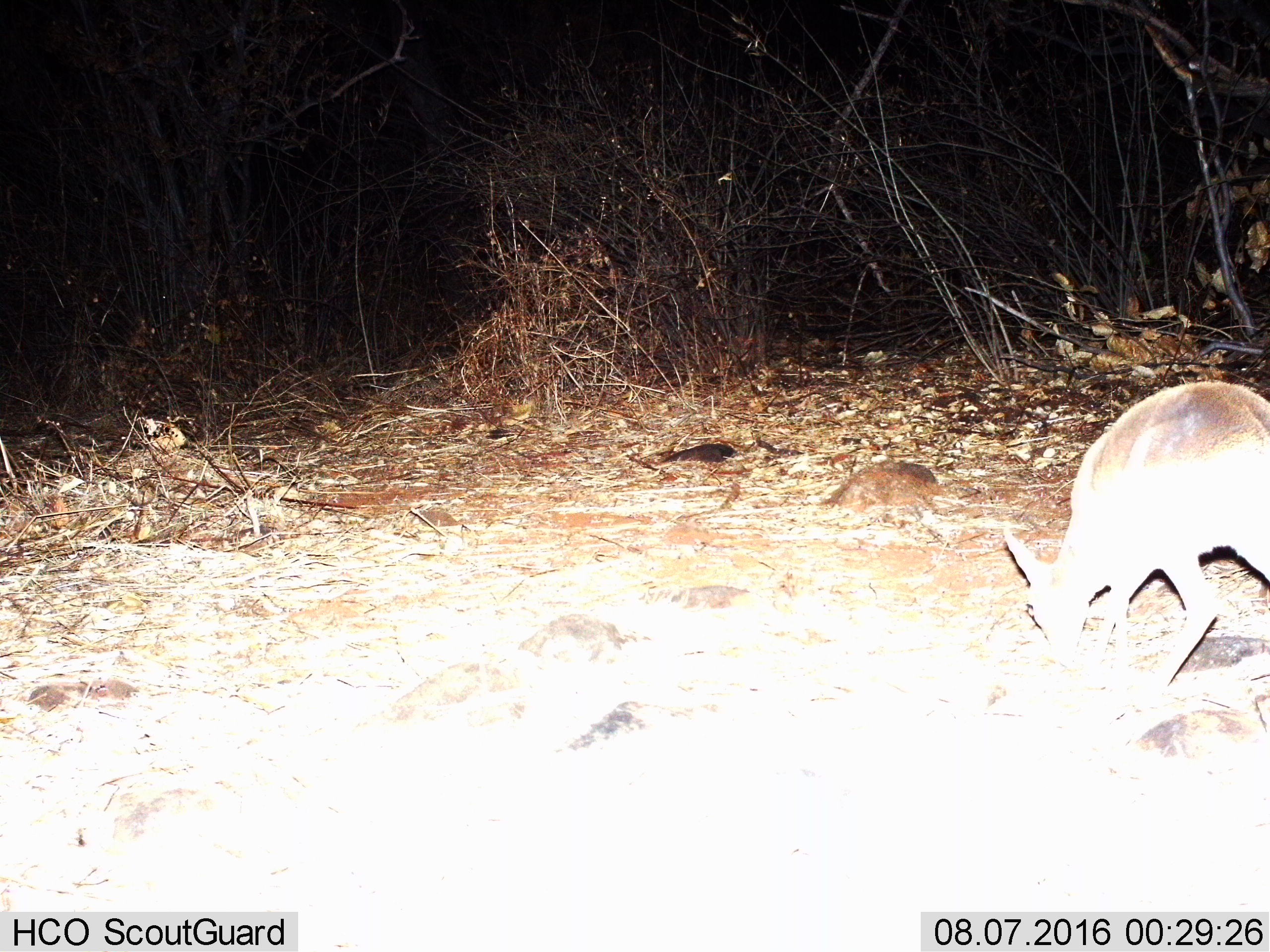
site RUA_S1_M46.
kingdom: Animalia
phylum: Chordata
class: Mammalia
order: Artiodactyla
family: Bovidae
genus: Madoqua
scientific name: Madoqua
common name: dik-dik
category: dikdik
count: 1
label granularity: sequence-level